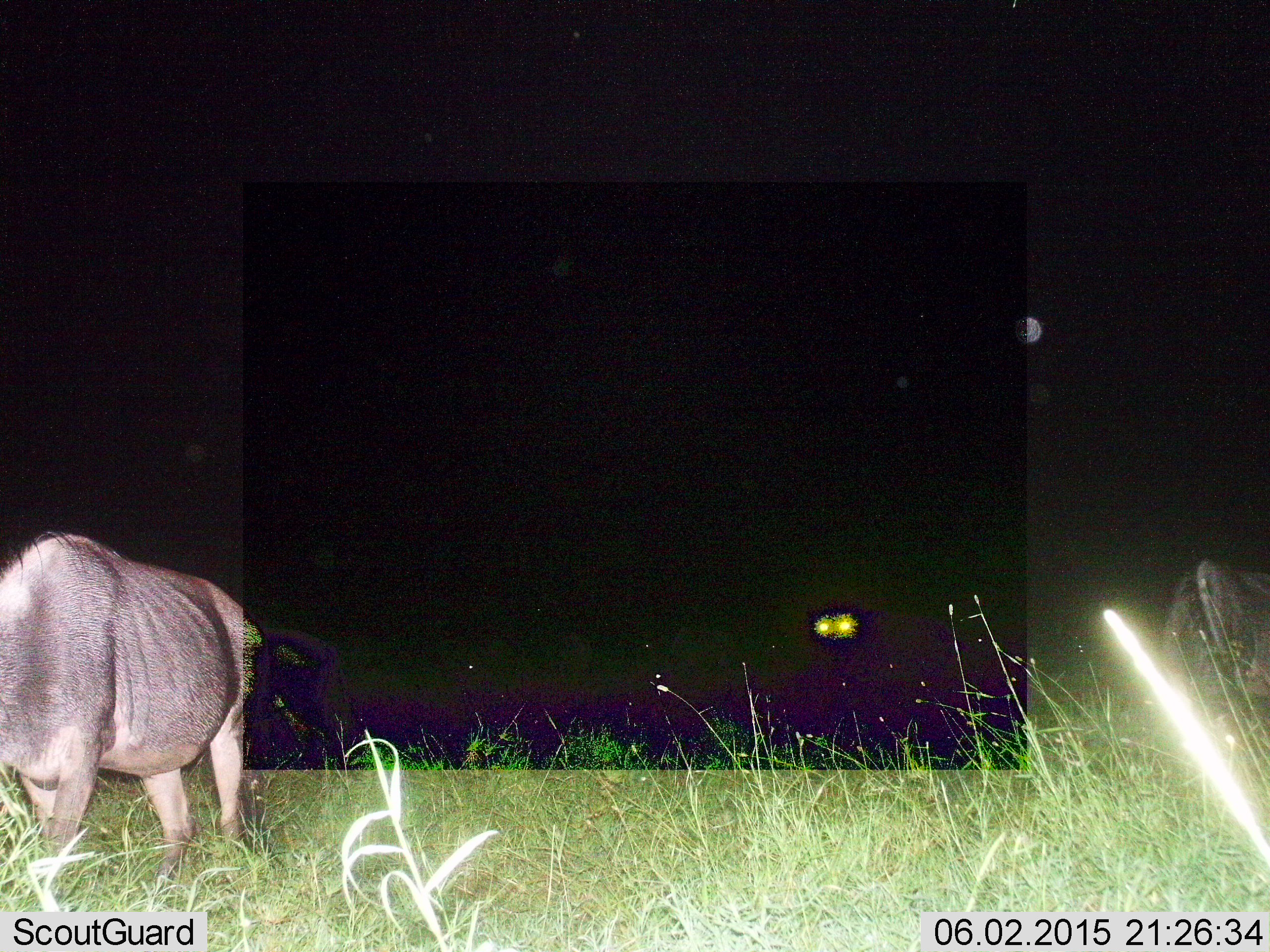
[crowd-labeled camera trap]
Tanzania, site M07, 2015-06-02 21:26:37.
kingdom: Animalia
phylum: Chordata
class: Mammalia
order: Artiodactyla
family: Bovidae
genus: Connochaetes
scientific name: Connochaetes taurinus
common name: blue wildebeest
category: wildebeest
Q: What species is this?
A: Wildebeest (blue wildebeest) (Connochaetes taurinus).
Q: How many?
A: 3.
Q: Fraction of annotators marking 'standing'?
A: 50%.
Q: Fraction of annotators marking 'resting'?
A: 10%.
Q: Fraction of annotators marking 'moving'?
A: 10%.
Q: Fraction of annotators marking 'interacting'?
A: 0%.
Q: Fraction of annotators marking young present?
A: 0%.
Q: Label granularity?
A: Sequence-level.